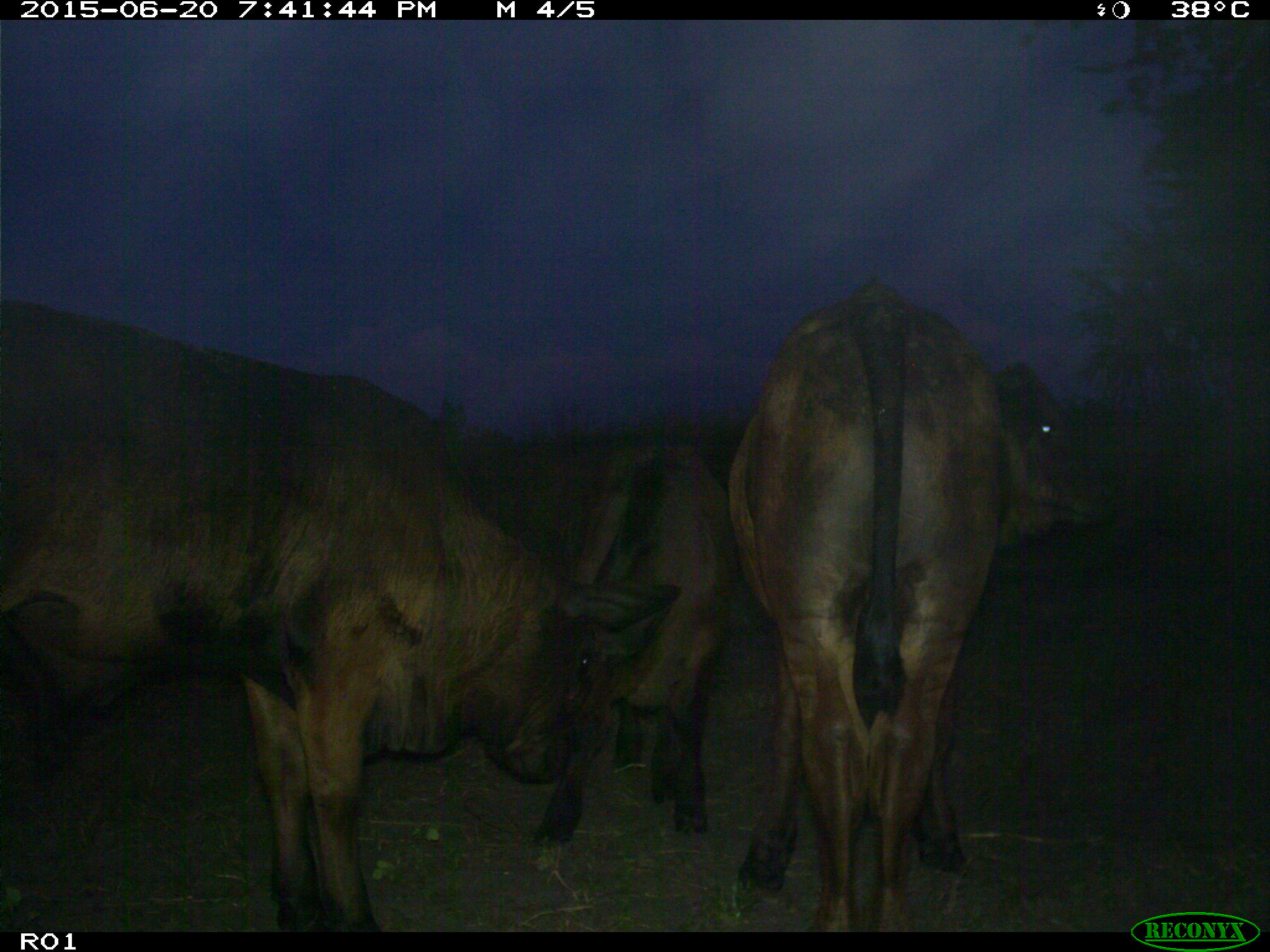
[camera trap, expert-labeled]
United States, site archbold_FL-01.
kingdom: Animalia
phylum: Chordata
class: Mammalia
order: Artiodactyla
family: Bovidae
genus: Bos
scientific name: Bos taurus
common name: domestic cow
Bos taurus (domestic cow).